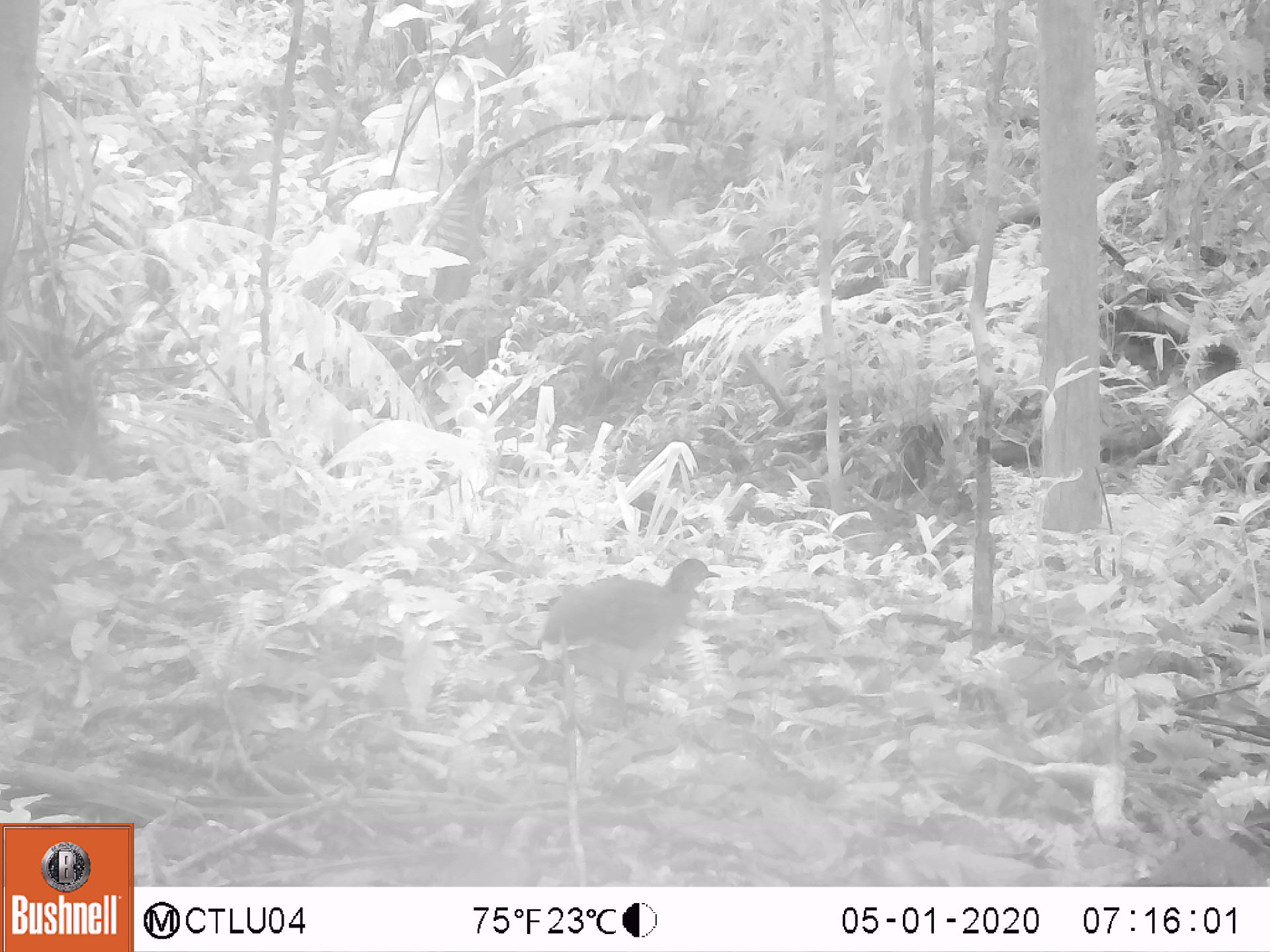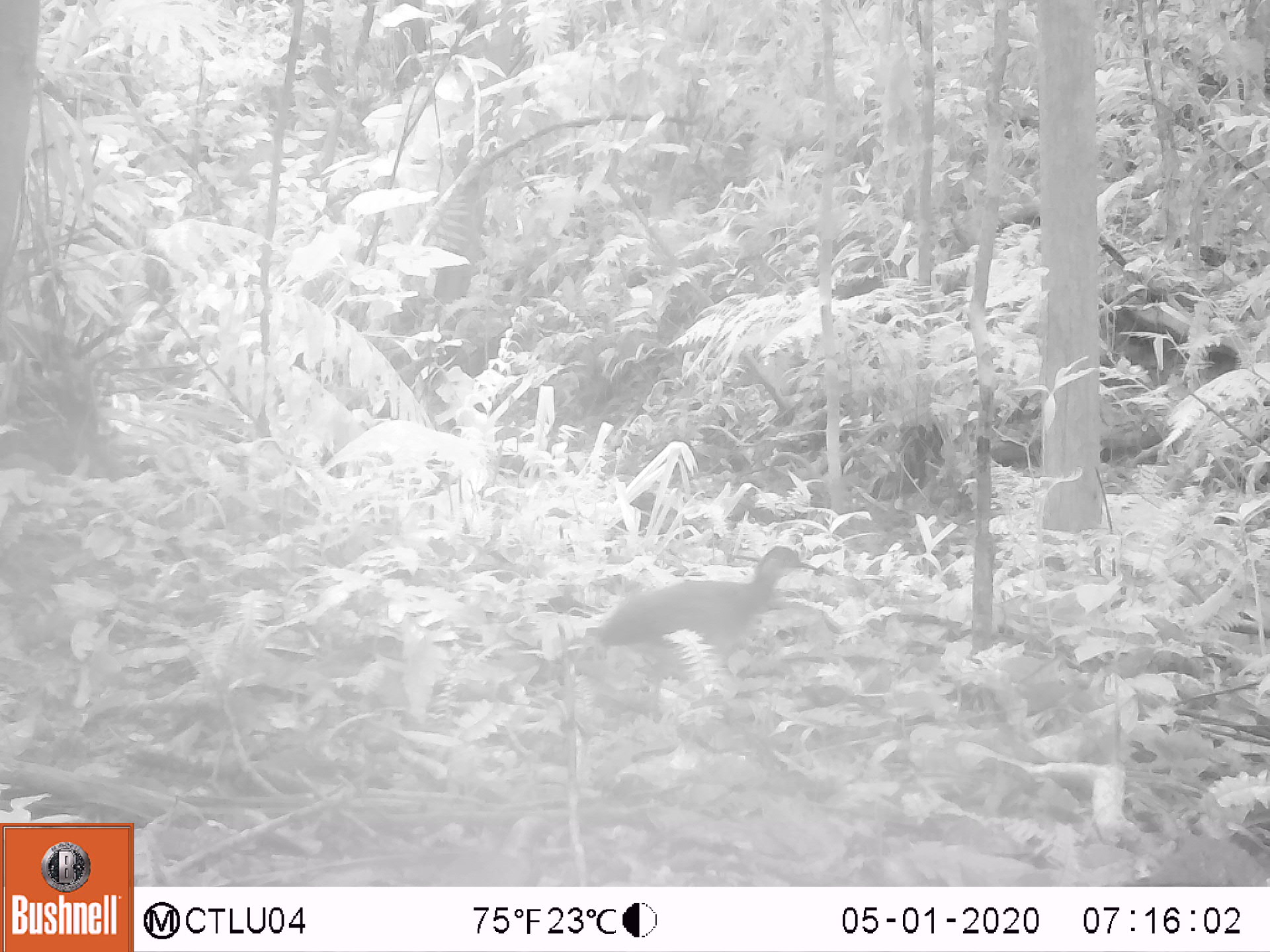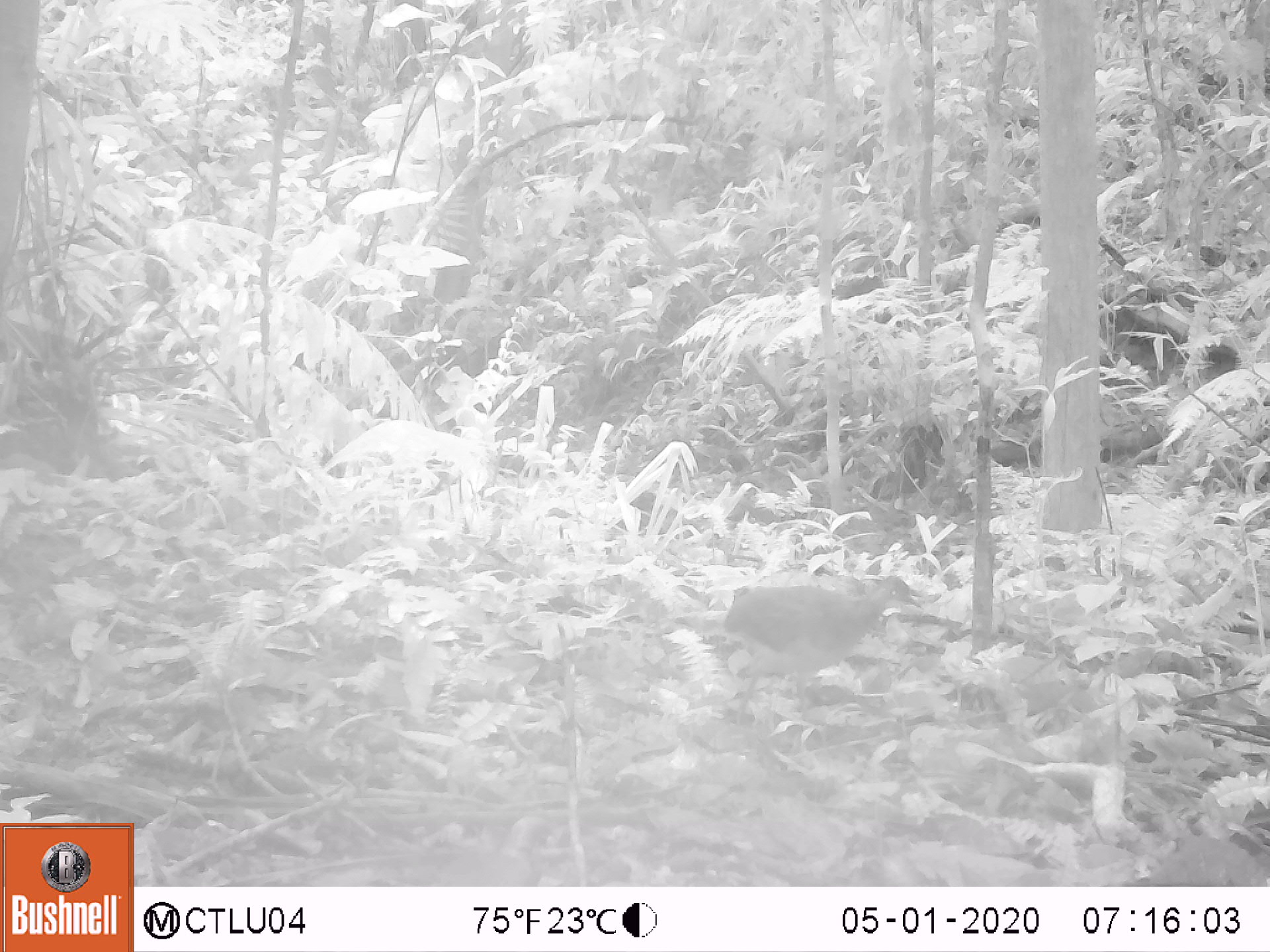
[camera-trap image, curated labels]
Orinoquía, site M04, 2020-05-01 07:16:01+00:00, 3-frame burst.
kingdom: Animalia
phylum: Chordata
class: Aves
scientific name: Aves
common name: bird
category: unknown bird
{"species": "unknown bird (bird) (Aves)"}